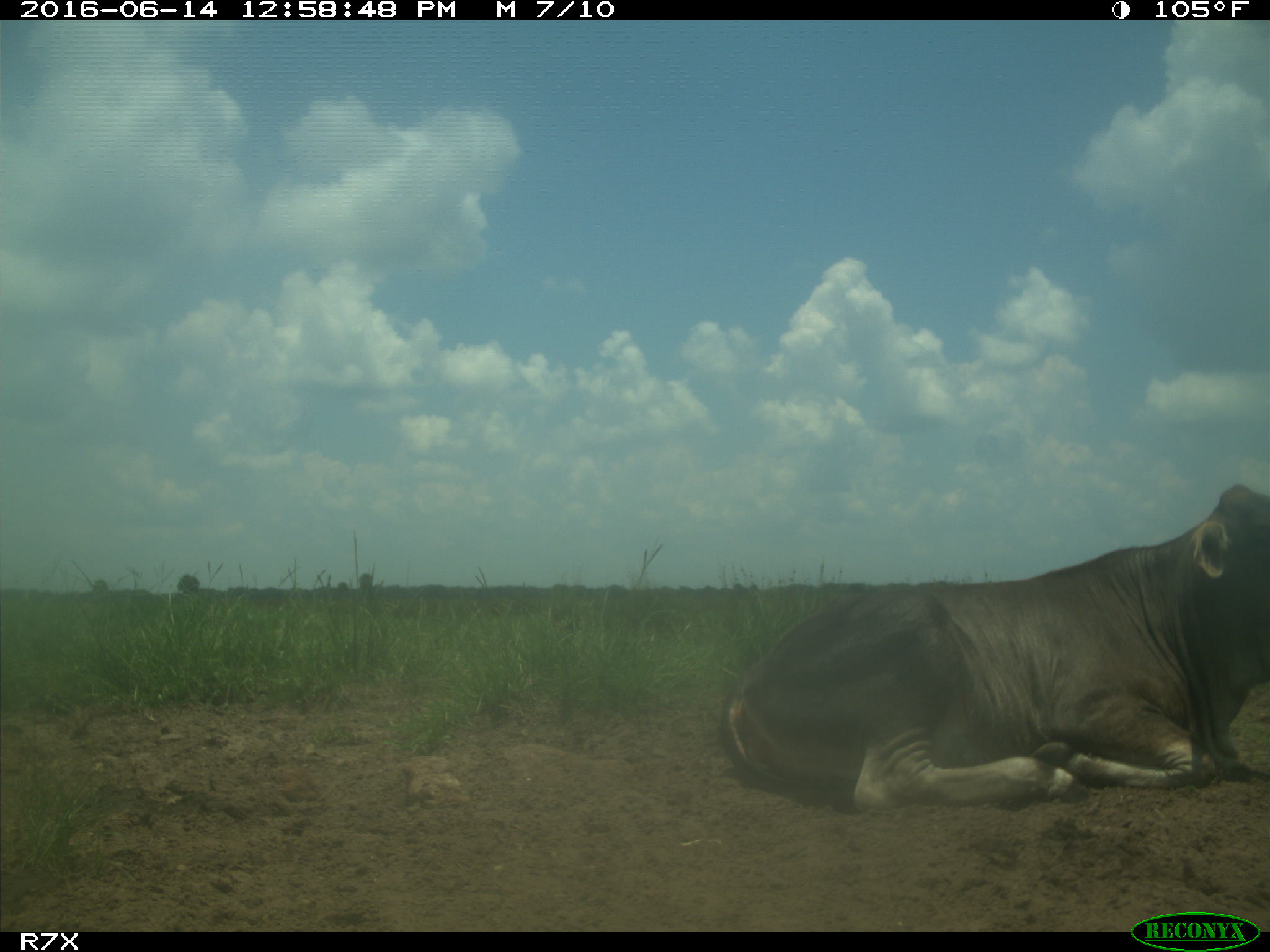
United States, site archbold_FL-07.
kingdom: Animalia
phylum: Chordata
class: Mammalia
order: Artiodactyla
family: Bovidae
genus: Bos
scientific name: Bos taurus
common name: domestic cow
Bos taurus (domestic cow).